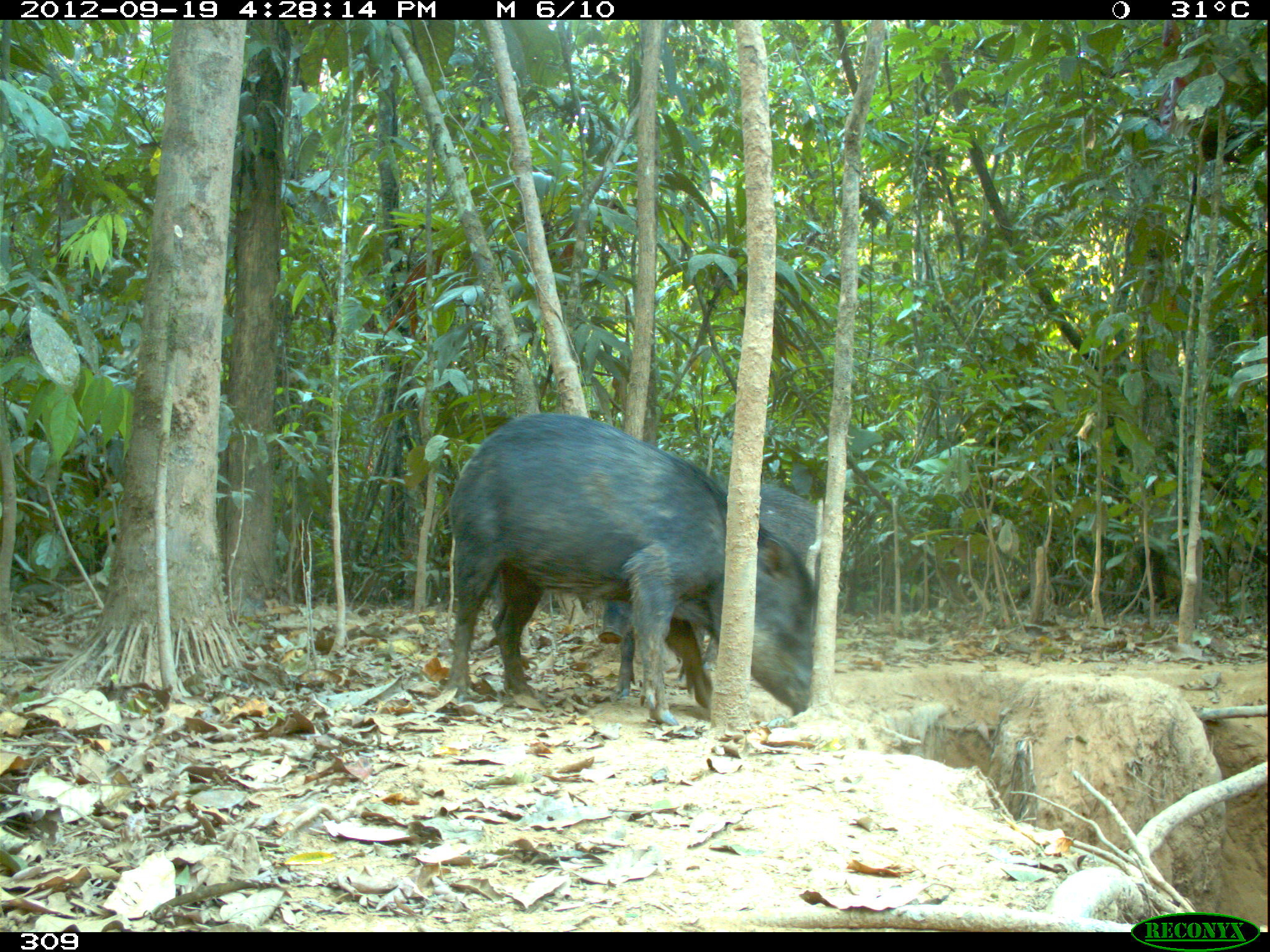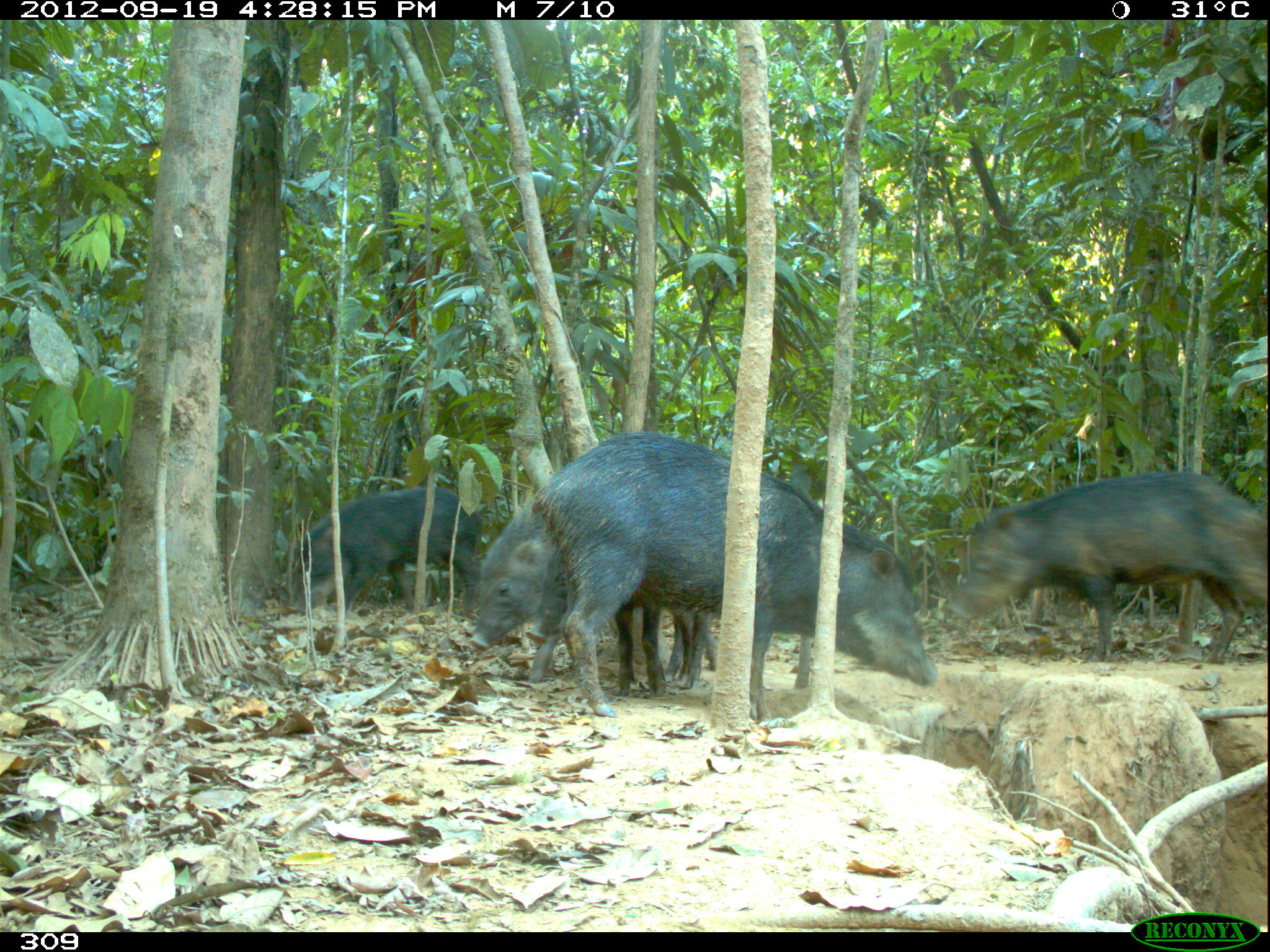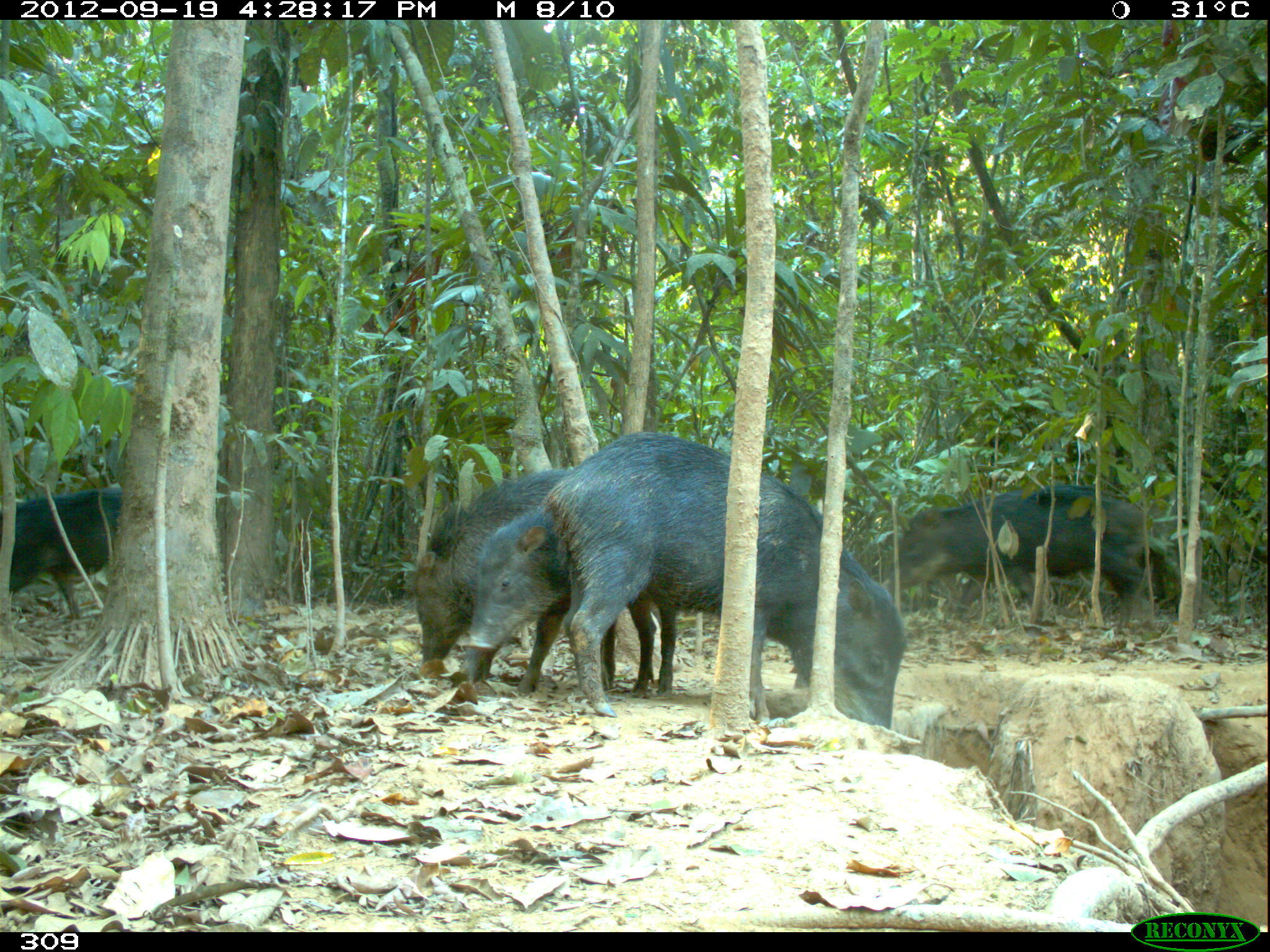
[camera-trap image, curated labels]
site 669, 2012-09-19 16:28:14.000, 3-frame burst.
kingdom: Animalia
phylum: Chordata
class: Mammalia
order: Artiodactyla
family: Tayassuidae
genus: Tayassu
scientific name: Tayassu pecari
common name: white-lipped peccary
Tayassu pecari (white-lipped peccary).